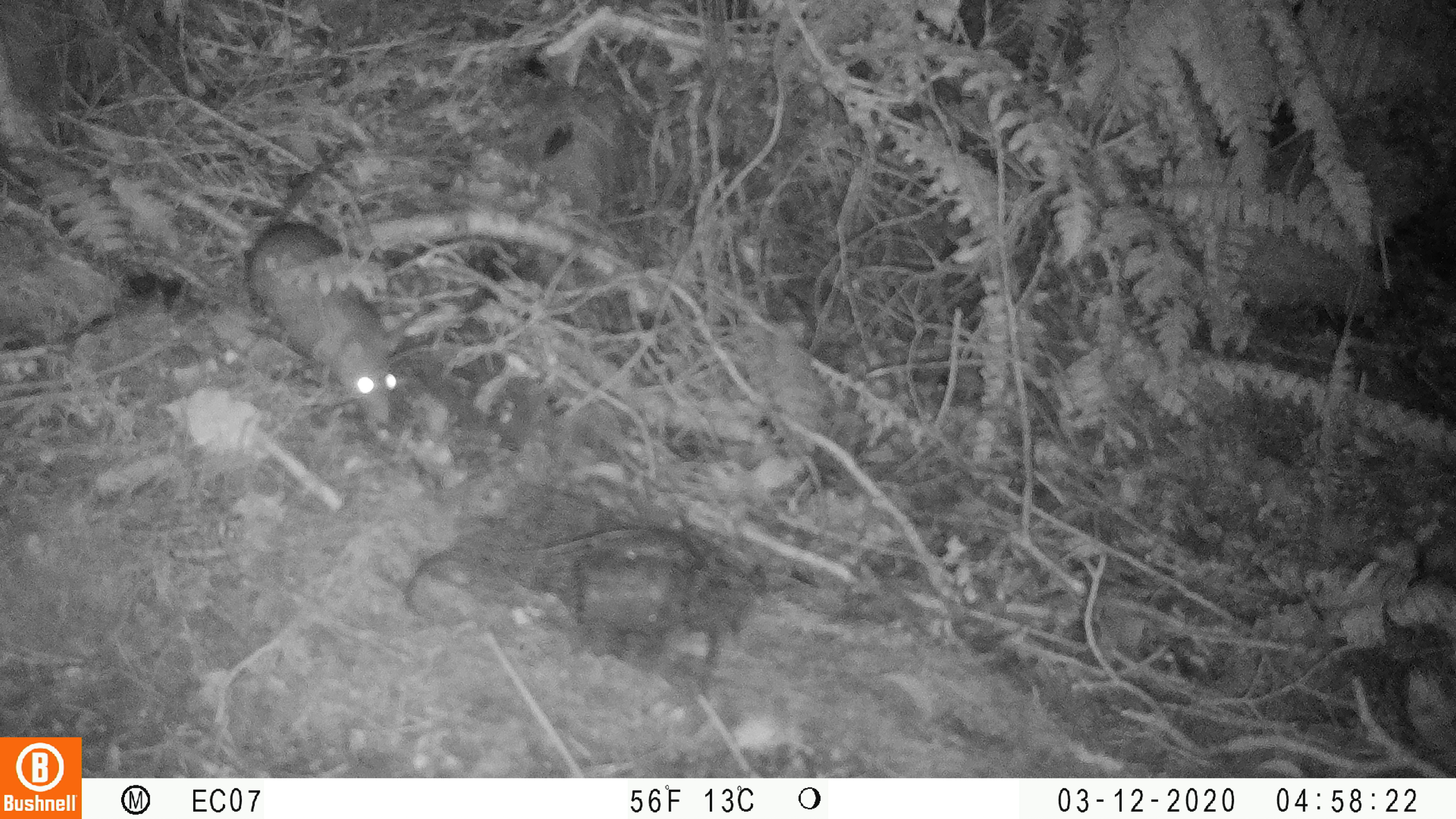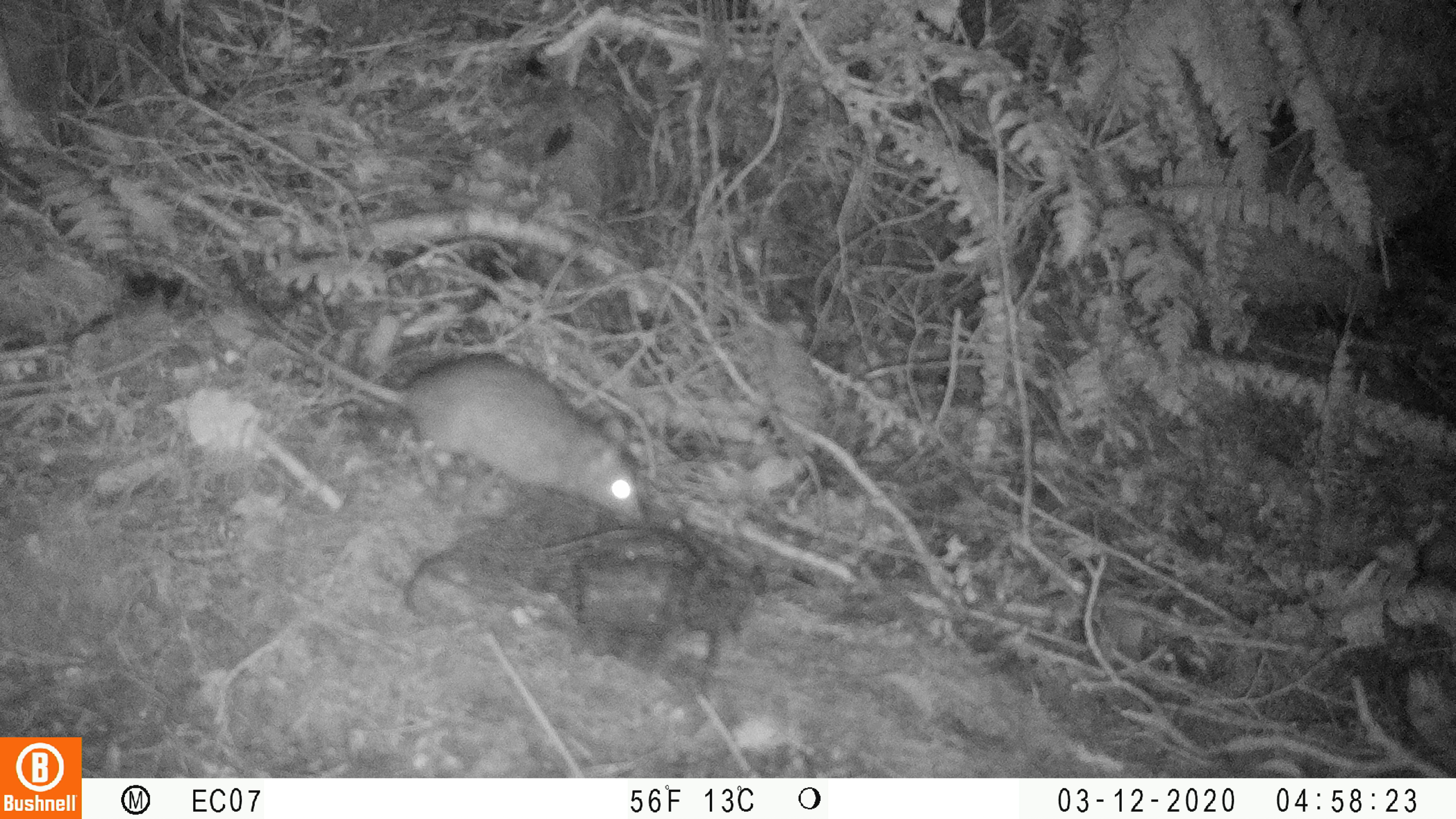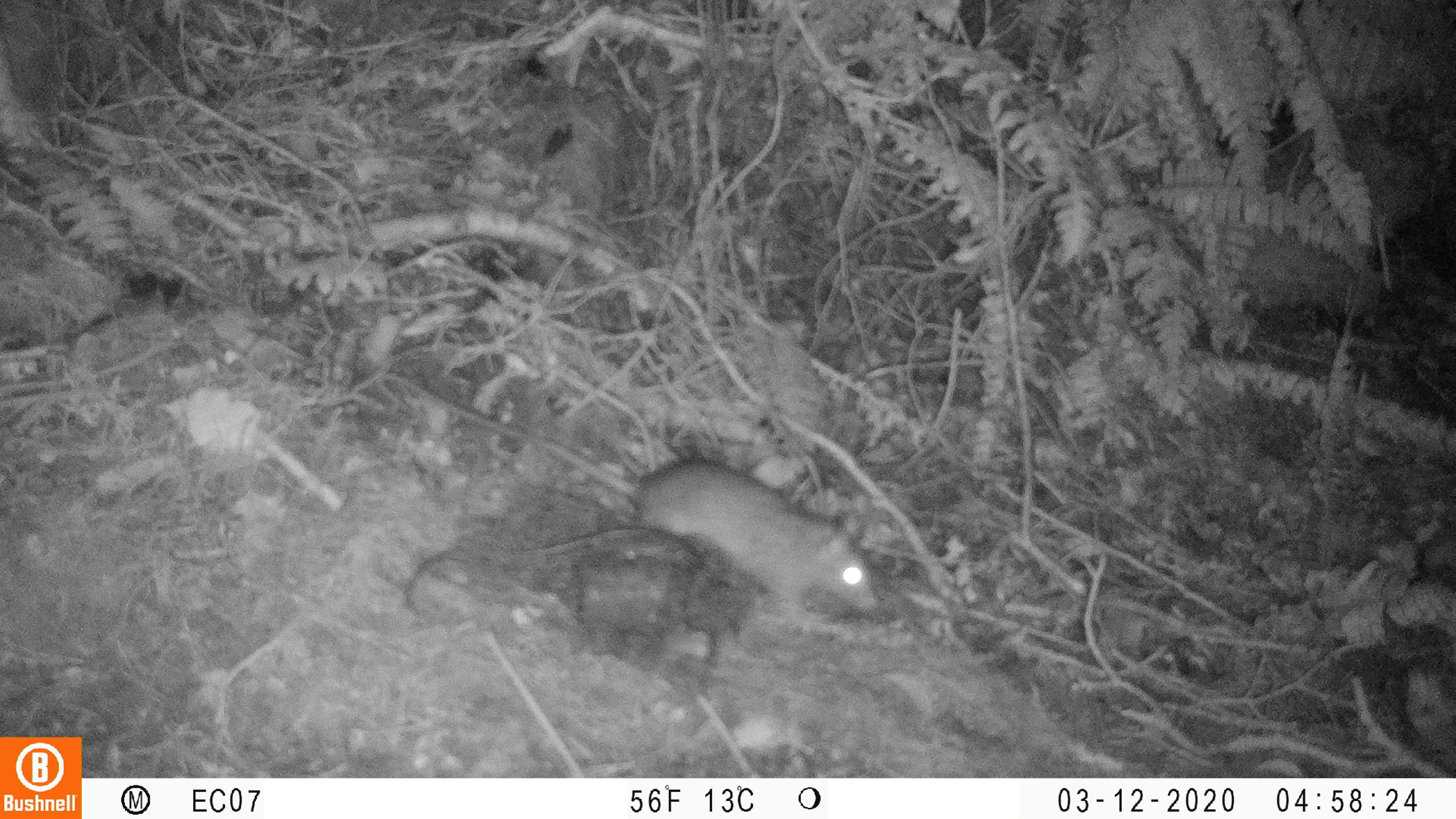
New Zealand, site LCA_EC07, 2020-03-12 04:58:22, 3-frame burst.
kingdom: Animalia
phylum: Chordata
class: Mammalia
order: Rodentia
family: Muridae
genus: Rattus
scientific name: Rattus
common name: rat